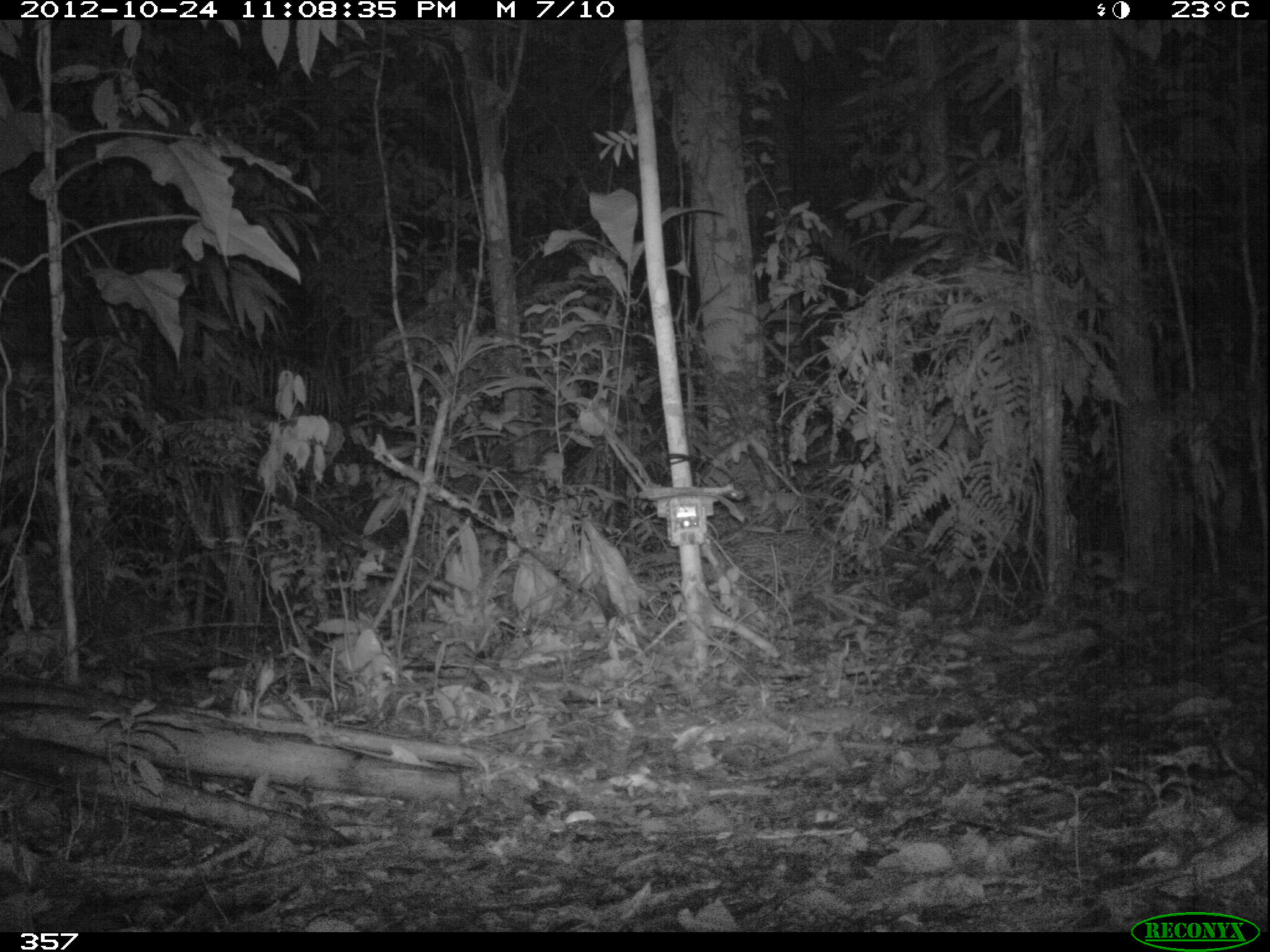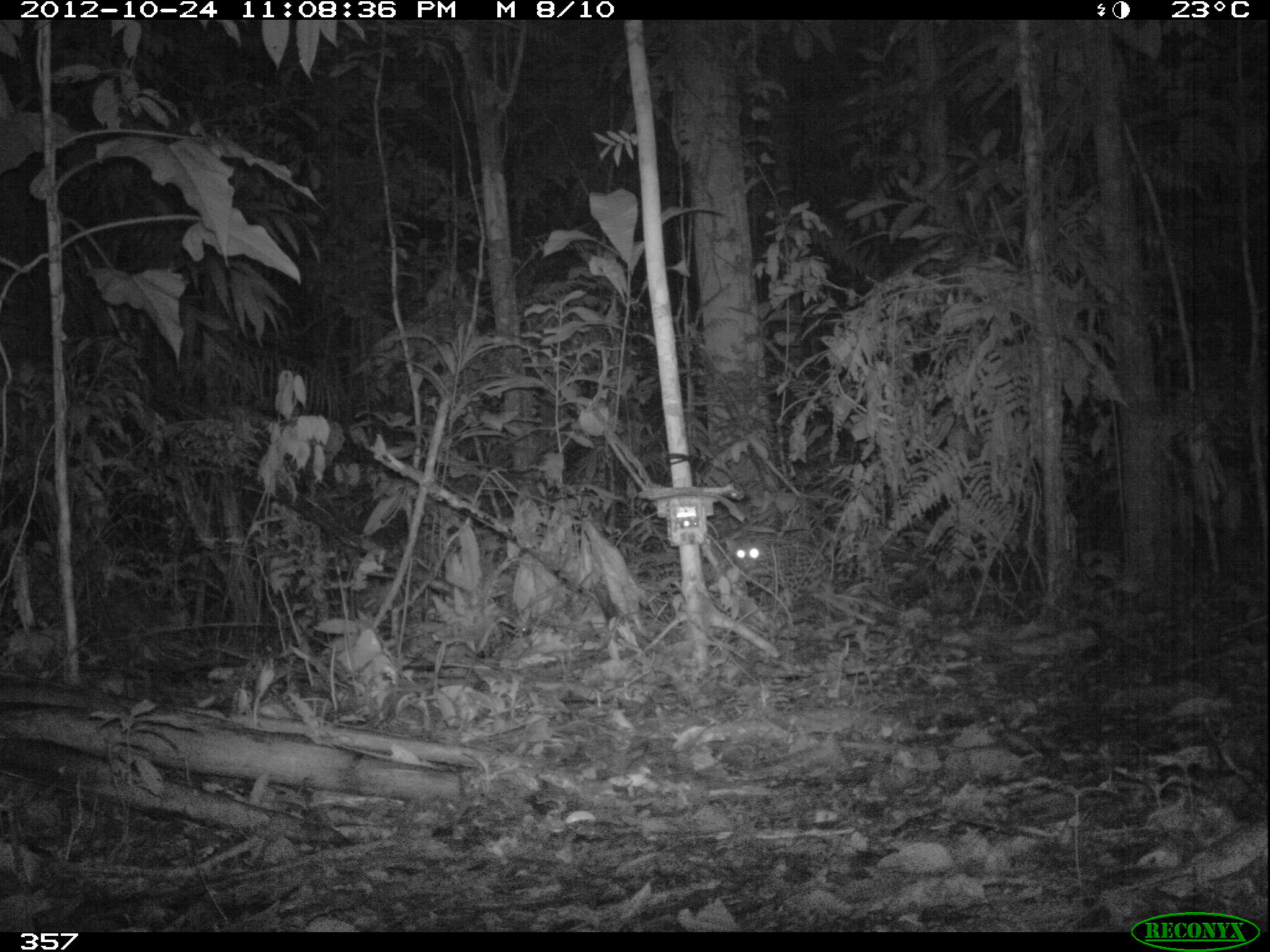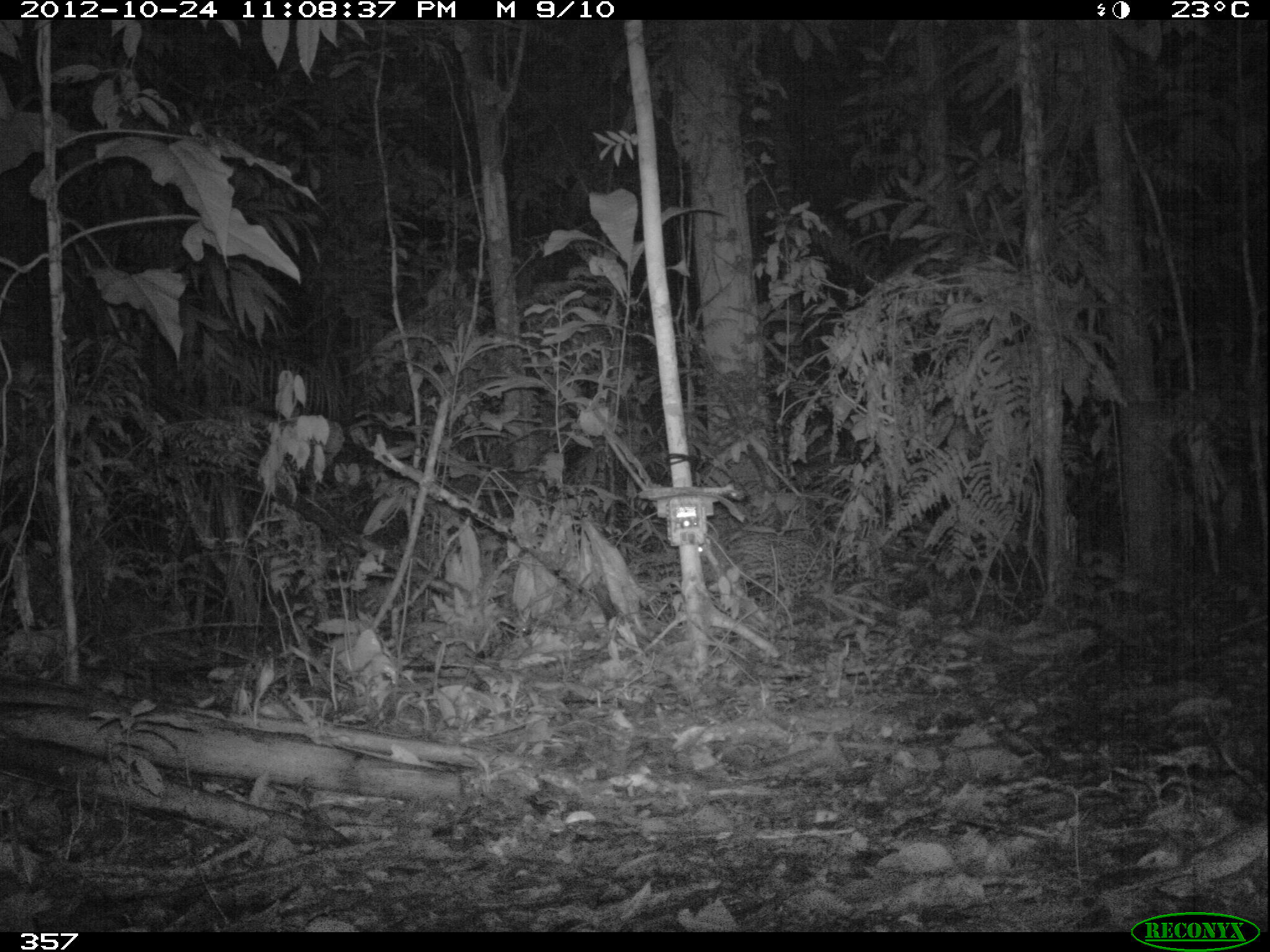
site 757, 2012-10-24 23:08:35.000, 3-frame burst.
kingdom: Animalia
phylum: Chordata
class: Mammalia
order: Carnivora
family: Felidae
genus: Leopardus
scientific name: Leopardus pardalis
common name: ocelot